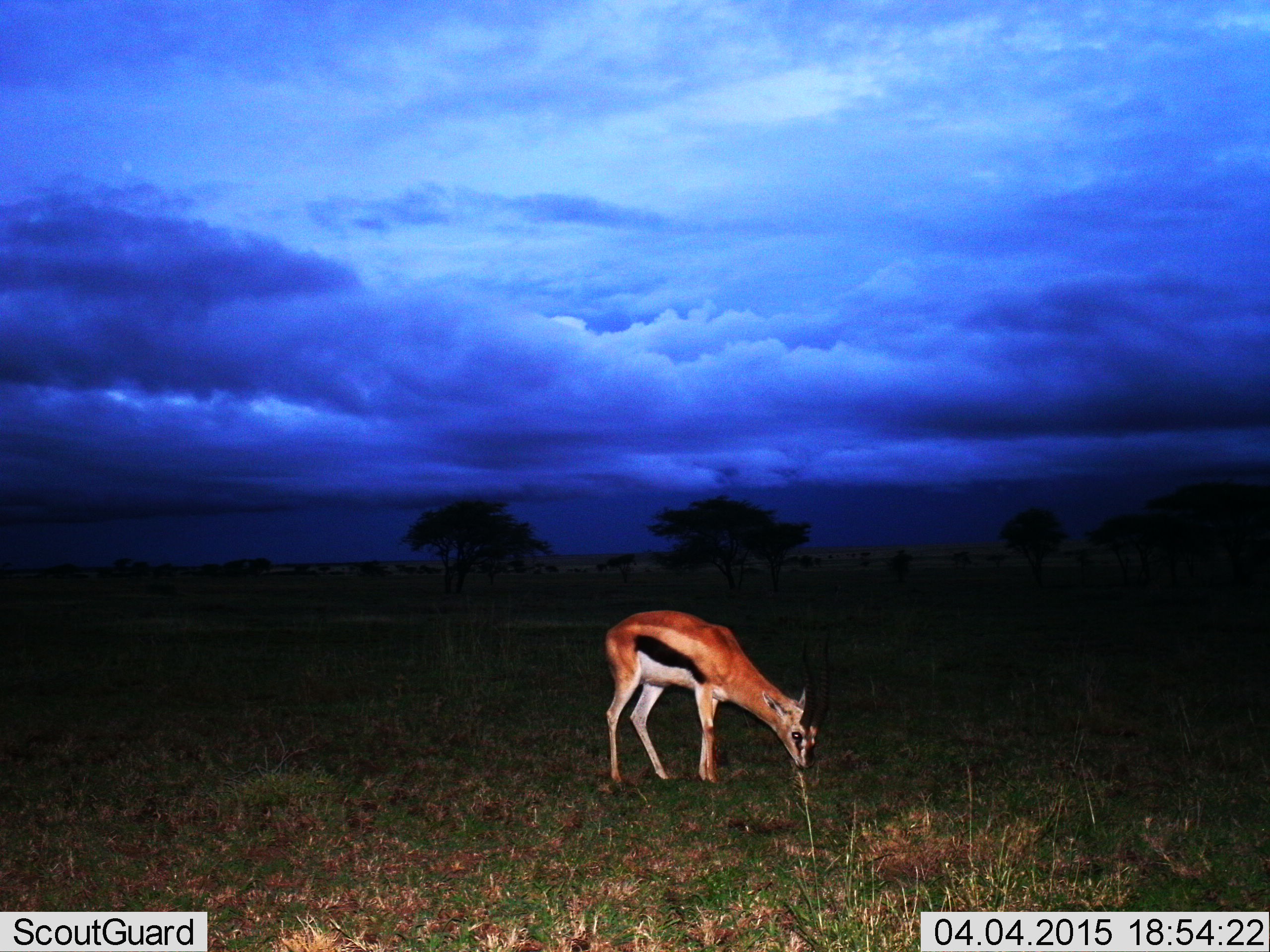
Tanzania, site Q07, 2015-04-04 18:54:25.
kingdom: Animalia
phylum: Chordata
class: Mammalia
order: Artiodactyla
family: Bovidae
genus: Eudorcas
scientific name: Eudorcas thomsonii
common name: thomson's gazelle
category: gazellethomsons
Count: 1.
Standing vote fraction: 22%.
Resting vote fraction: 0%.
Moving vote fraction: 0%.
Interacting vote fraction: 0%.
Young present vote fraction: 0%.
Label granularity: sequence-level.